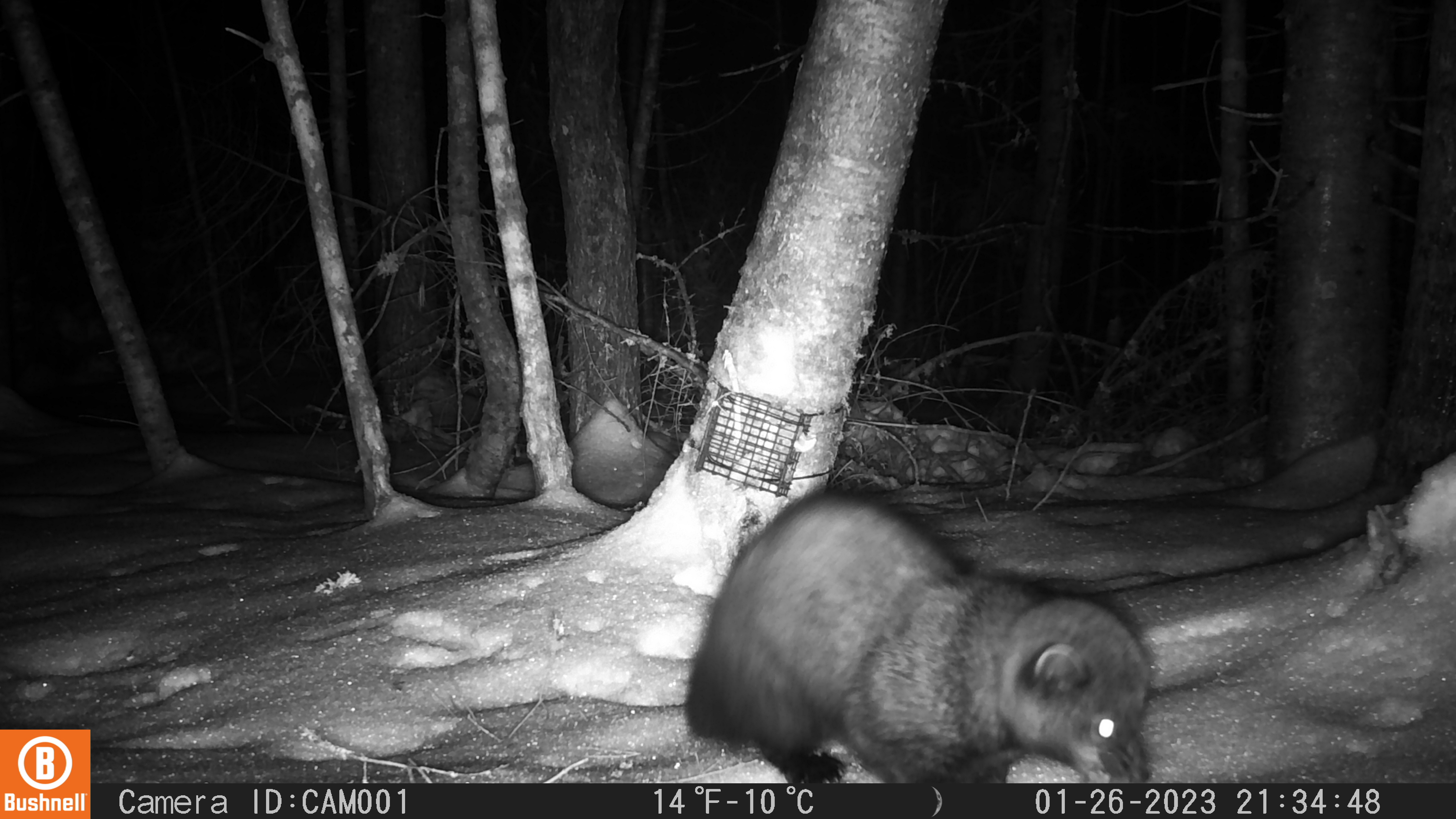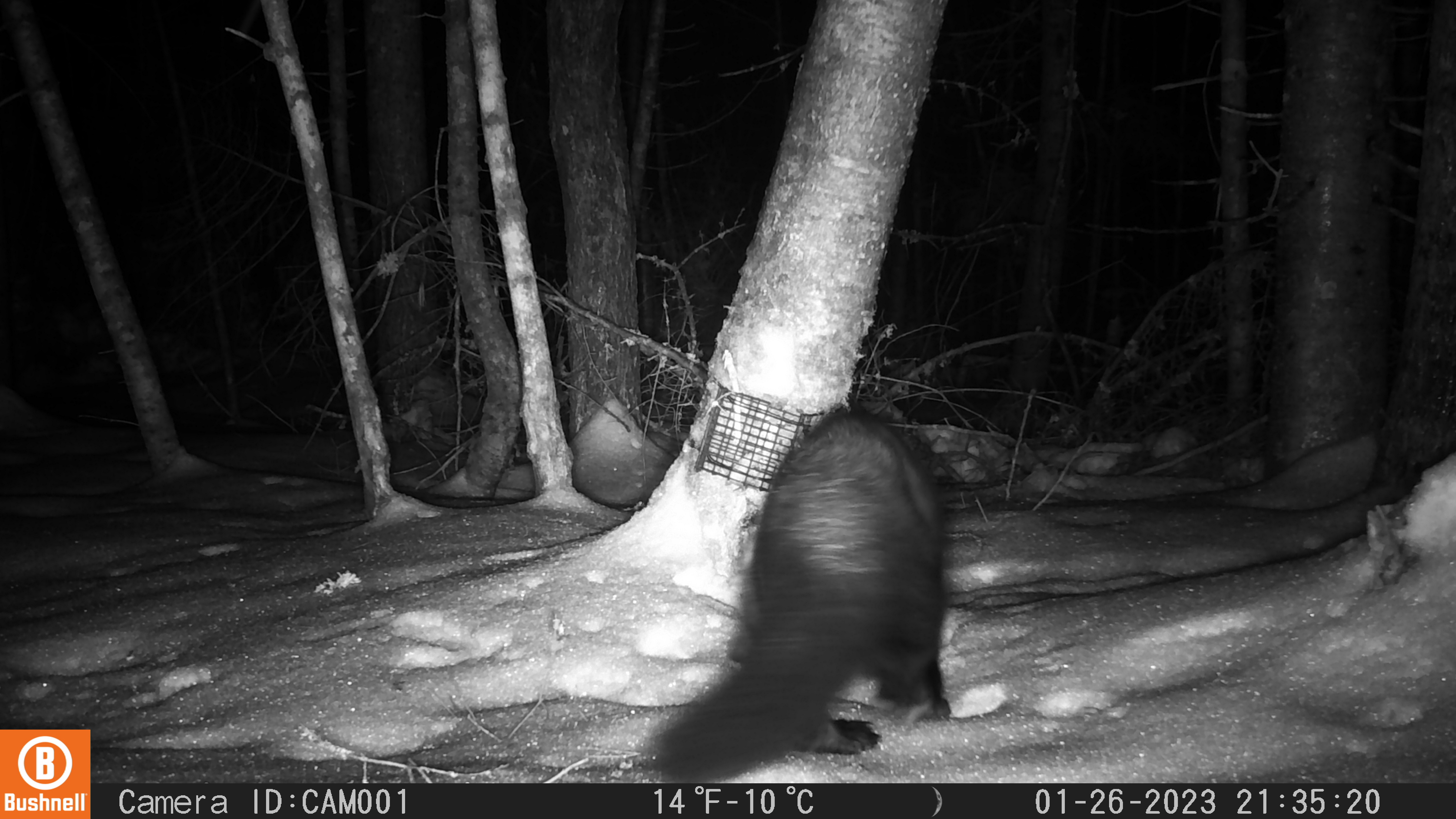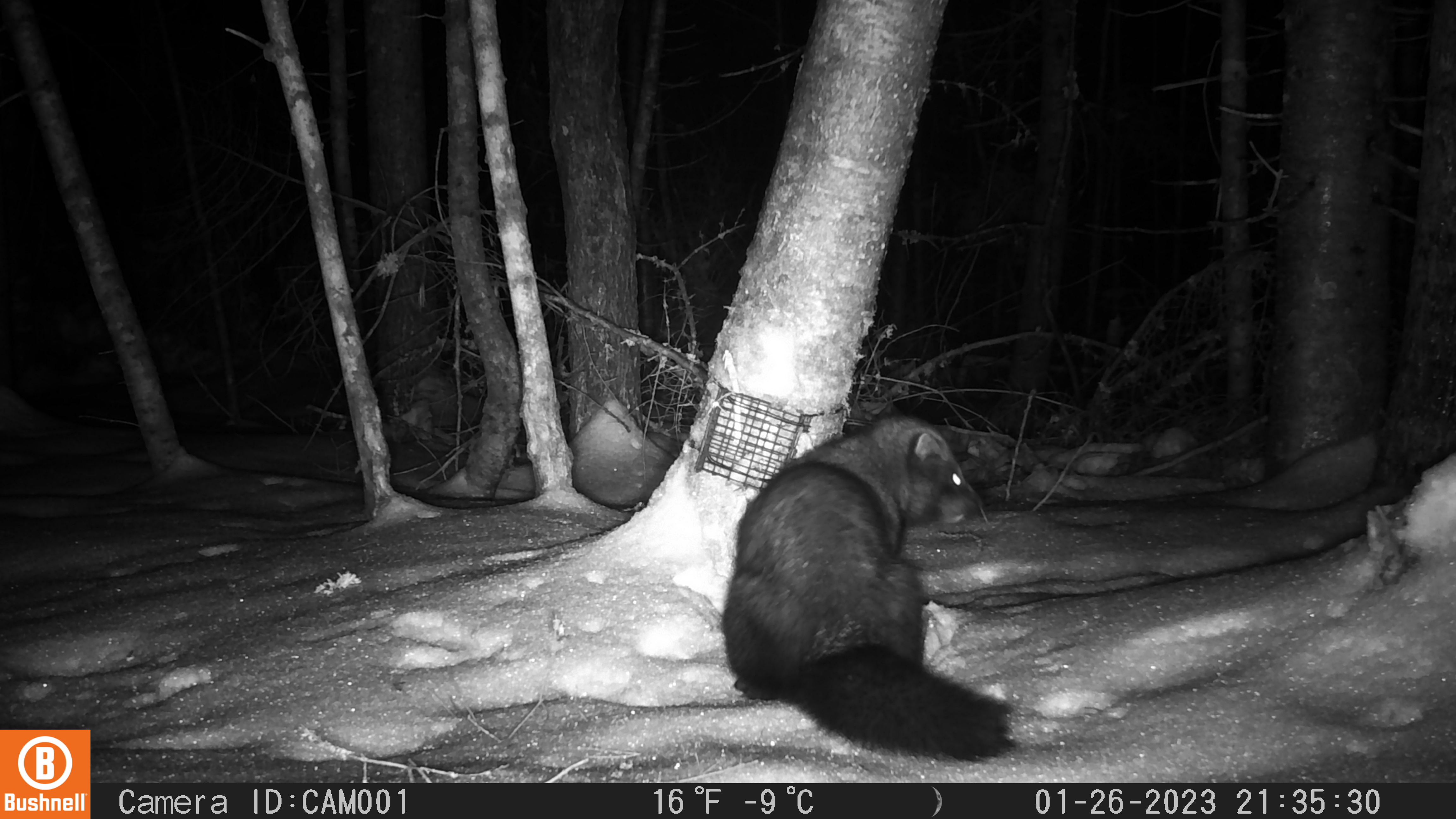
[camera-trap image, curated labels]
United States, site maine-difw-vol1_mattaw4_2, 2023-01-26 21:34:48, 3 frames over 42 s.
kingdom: Animalia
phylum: Chordata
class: Mammalia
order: Carnivora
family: Mustelidae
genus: Pekania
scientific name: Pekania pennanti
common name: fisher